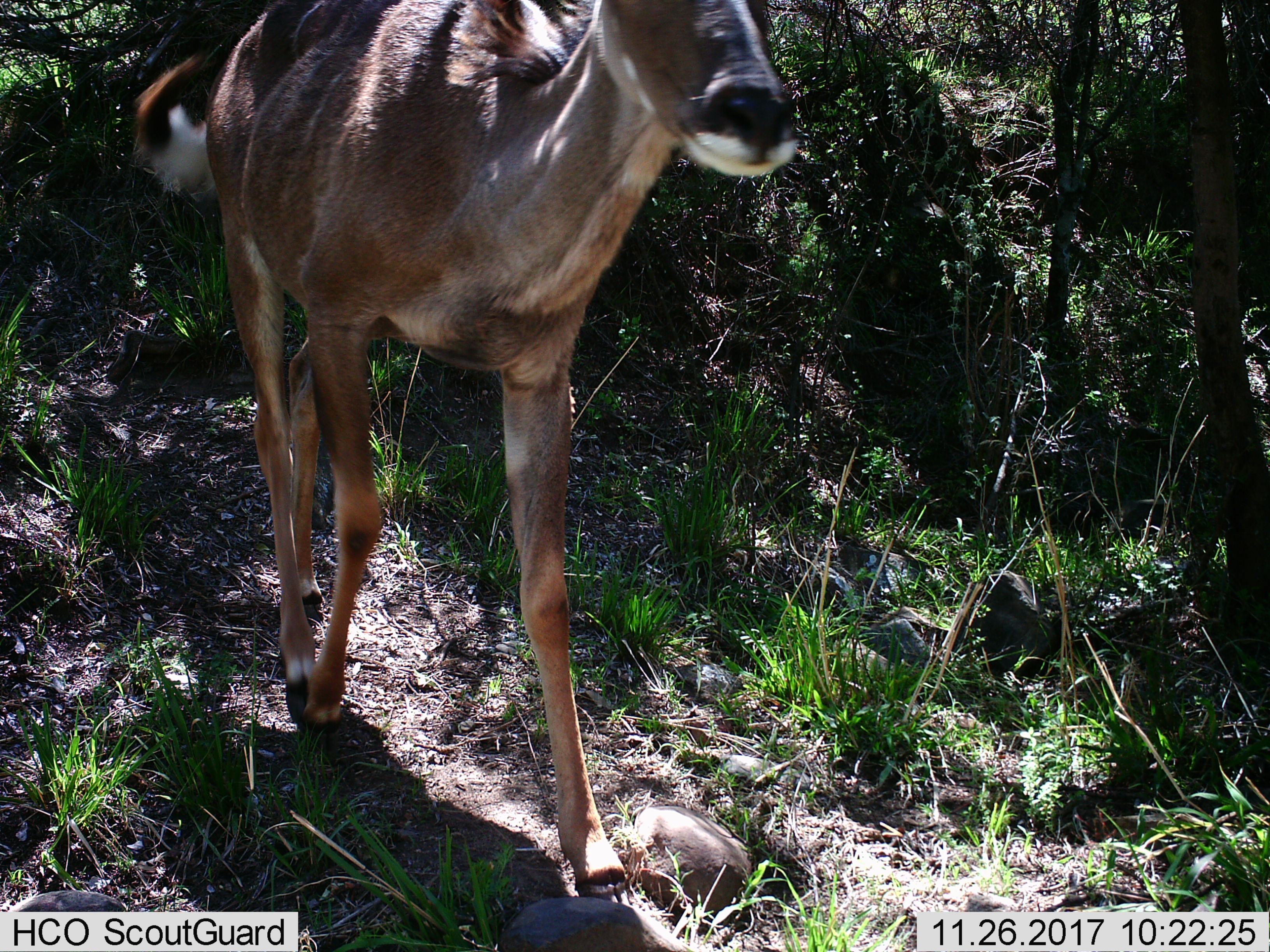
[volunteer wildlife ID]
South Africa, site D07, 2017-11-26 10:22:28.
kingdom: Animalia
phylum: Chordata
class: Mammalia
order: Artiodactyla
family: Bovidae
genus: Tragelaphus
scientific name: Tragelaphus strepsiceros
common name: greater kudu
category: kudu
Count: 1.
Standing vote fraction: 0%.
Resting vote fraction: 0%.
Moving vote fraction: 100%.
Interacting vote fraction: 0%.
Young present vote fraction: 0%.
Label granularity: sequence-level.